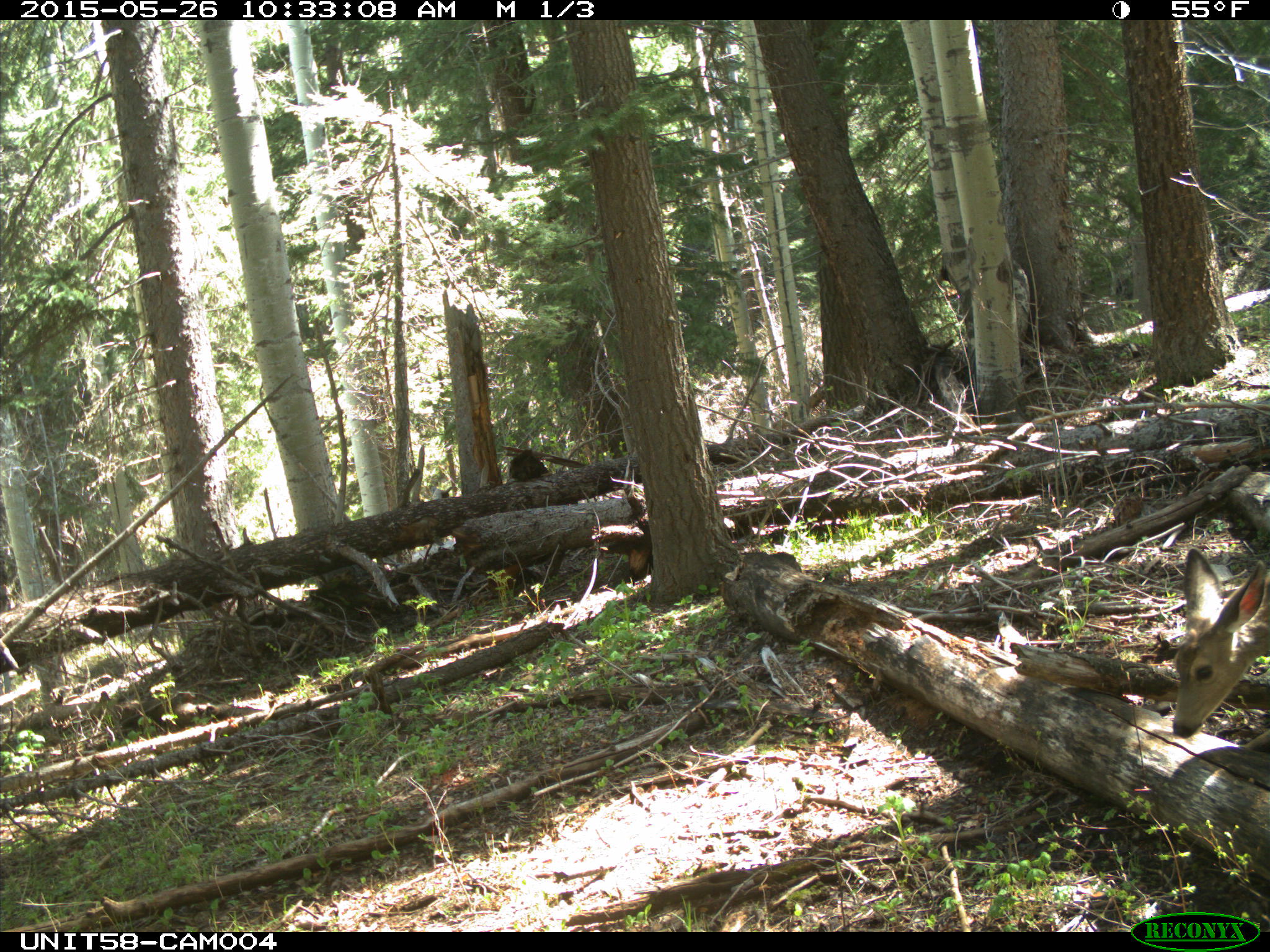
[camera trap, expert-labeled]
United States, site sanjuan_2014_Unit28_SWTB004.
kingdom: Animalia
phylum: Chordata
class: Mammalia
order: Artiodactyla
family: Cervidae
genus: Odocoileus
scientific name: Odocoileus hemionus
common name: mule deer